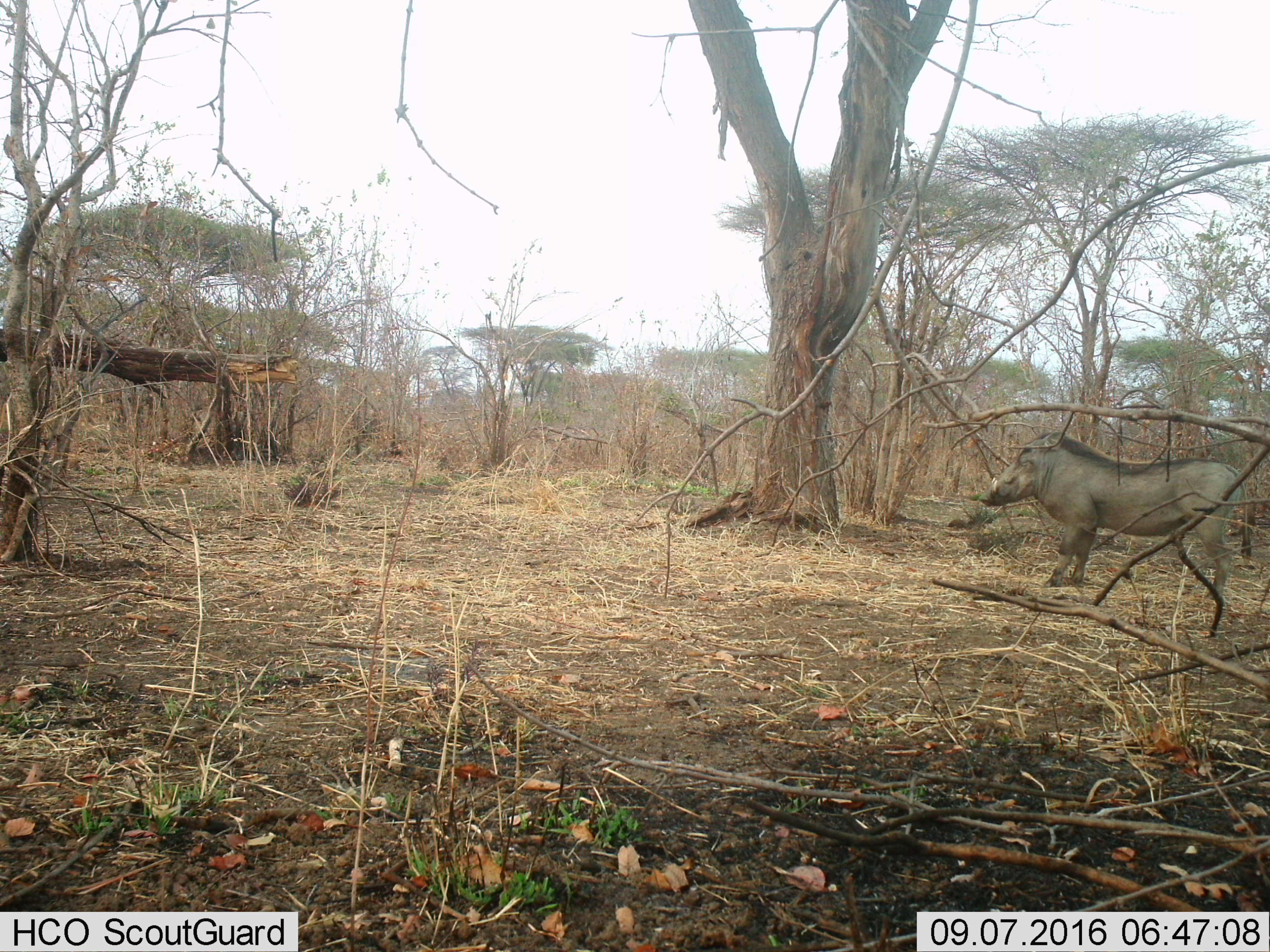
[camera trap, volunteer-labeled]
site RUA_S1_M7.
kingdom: Animalia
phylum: Chordata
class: Mammalia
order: Artiodactyla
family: Suidae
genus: Phacochoerus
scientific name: Phacochoerus africanus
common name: warthog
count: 1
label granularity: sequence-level